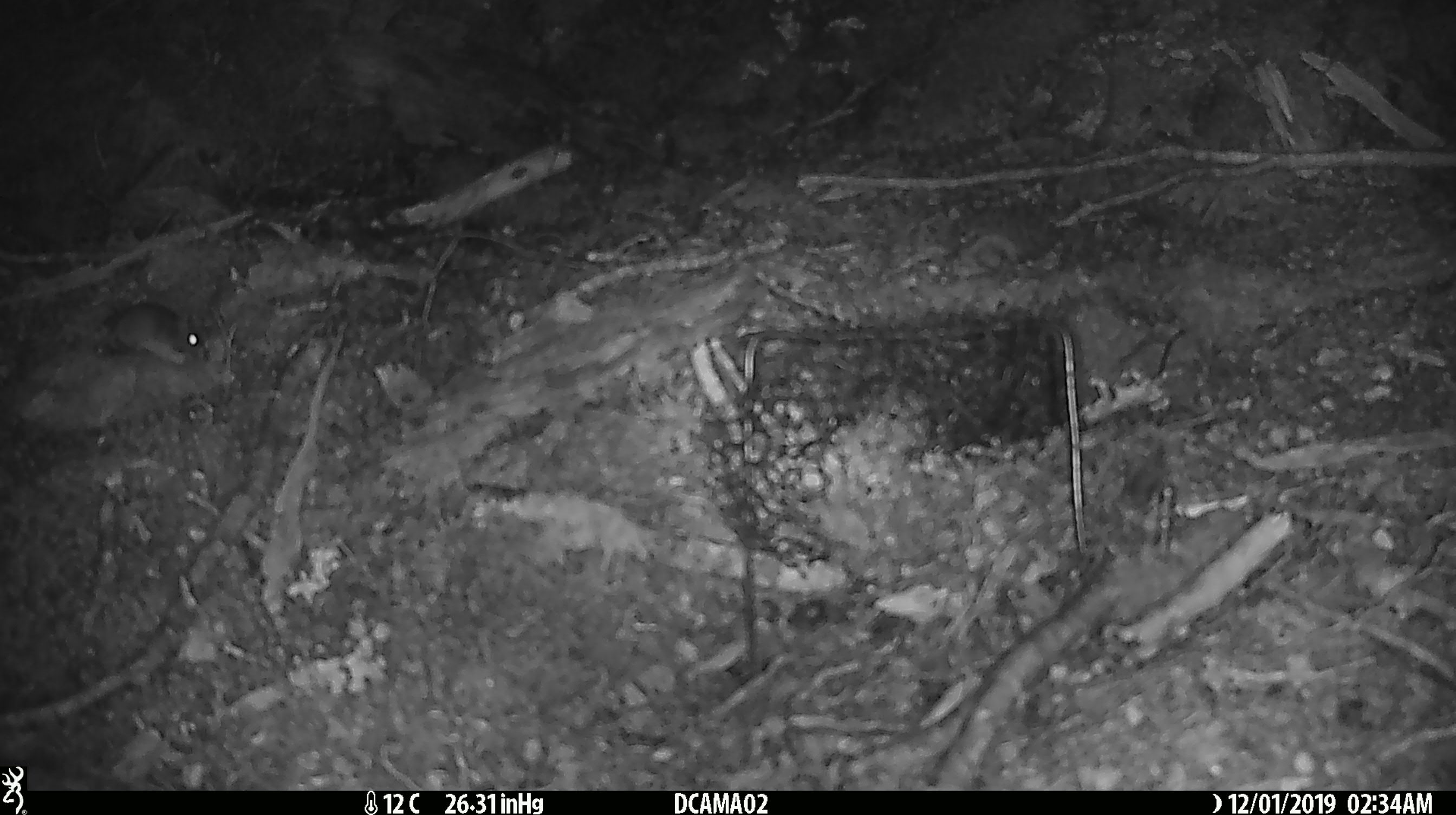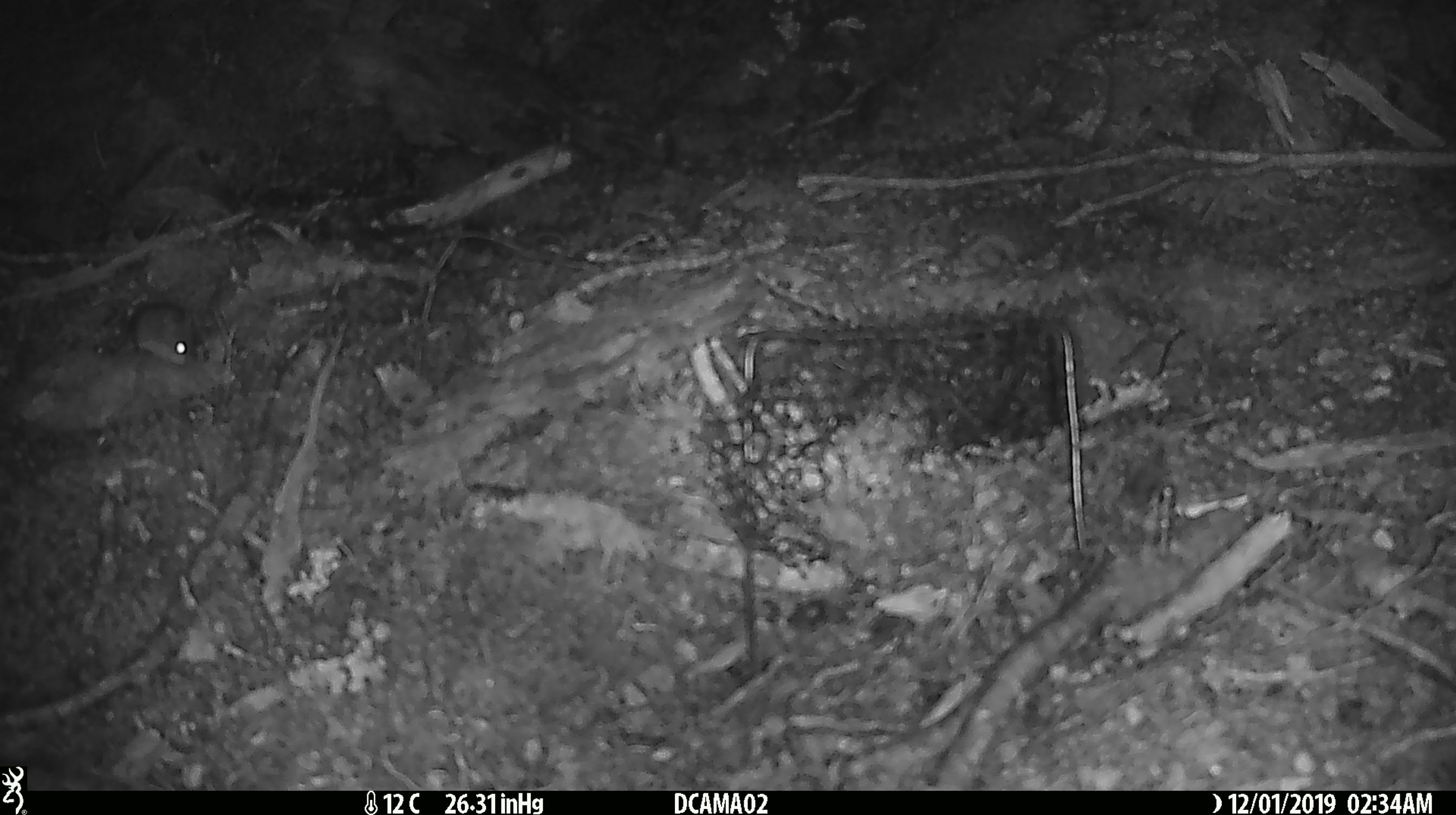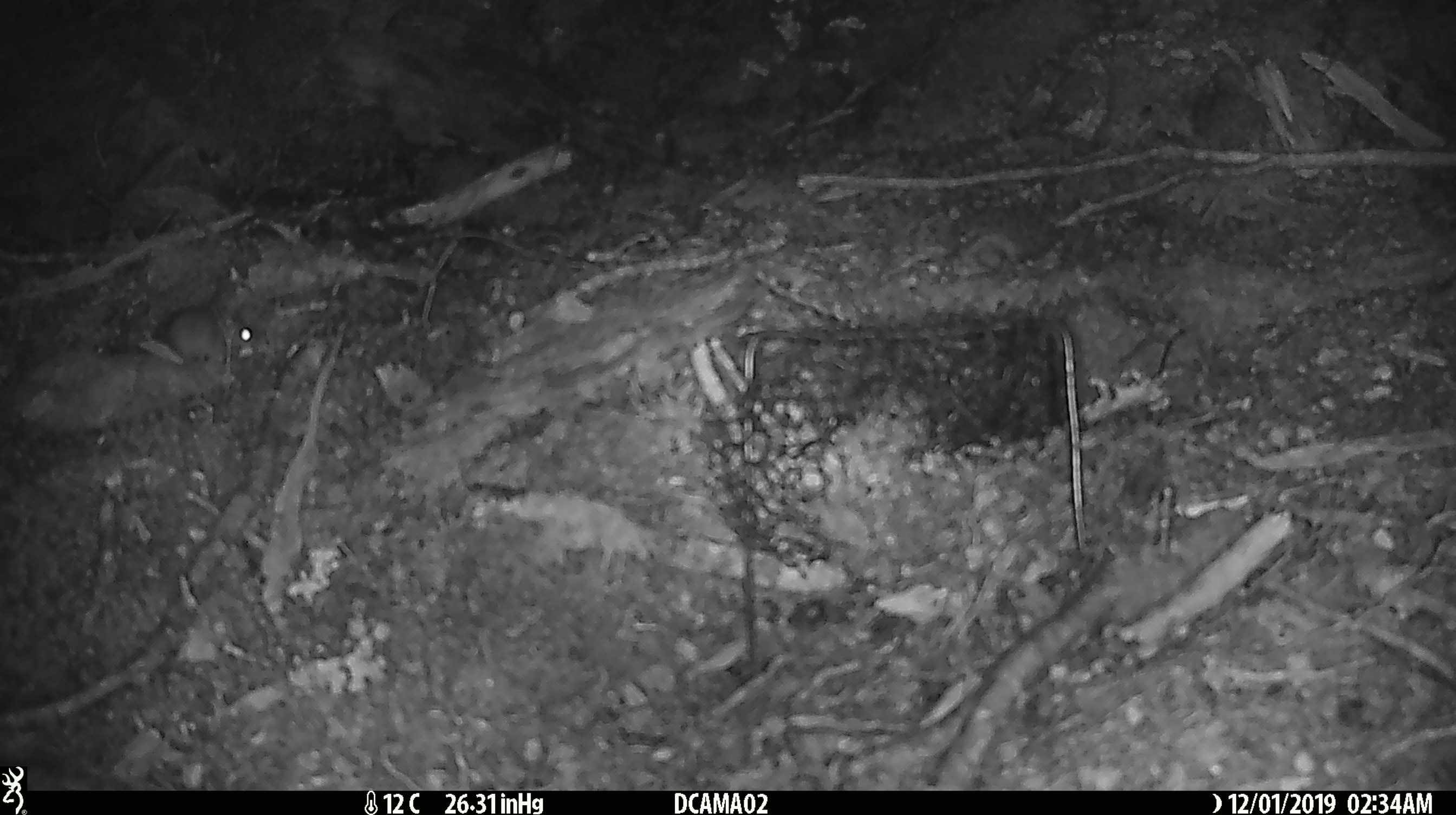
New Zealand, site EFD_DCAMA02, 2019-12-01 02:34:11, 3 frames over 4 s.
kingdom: Animalia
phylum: Chordata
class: Mammalia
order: Rodentia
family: Muridae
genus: Mus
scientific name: Mus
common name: mouse